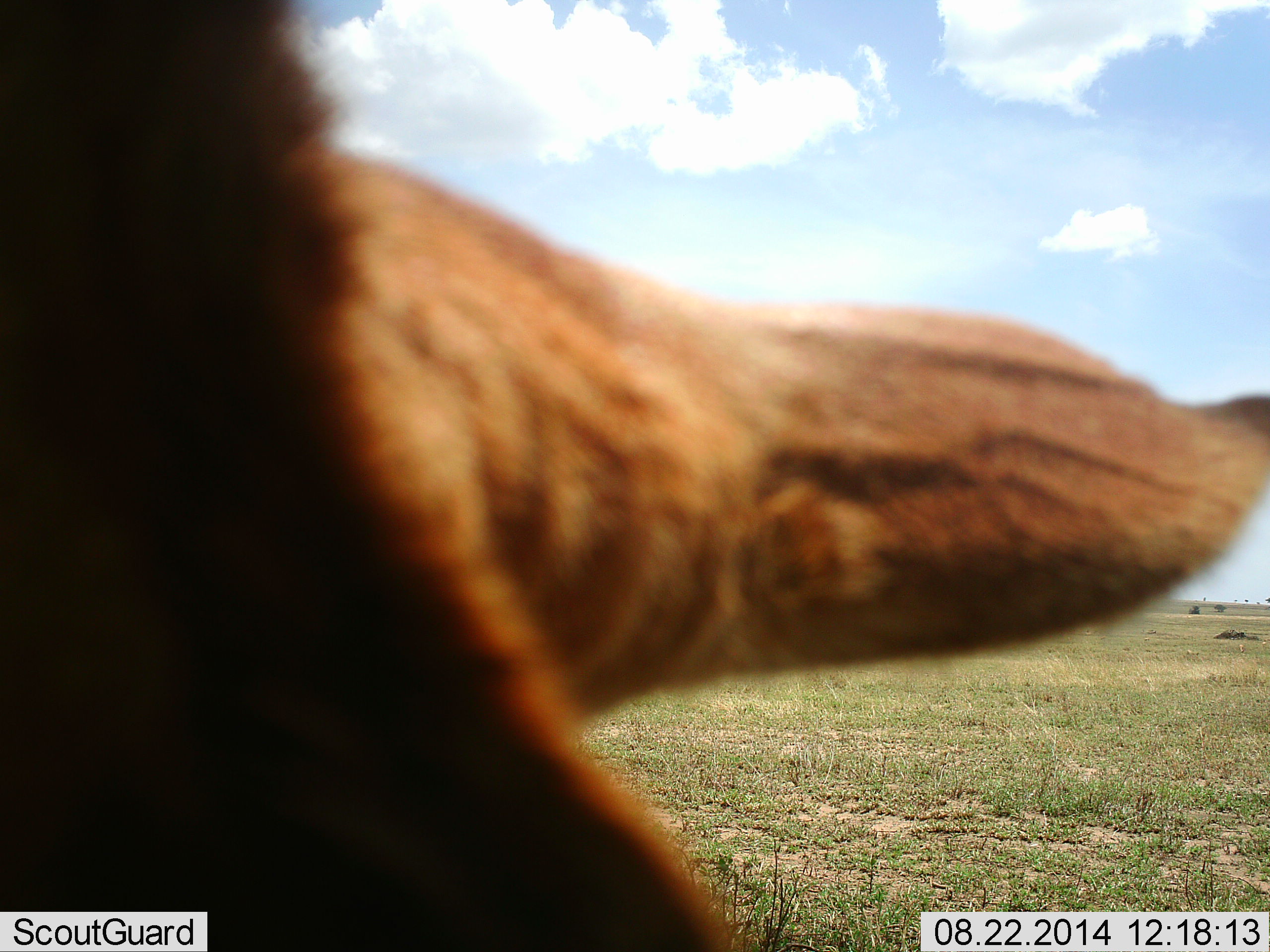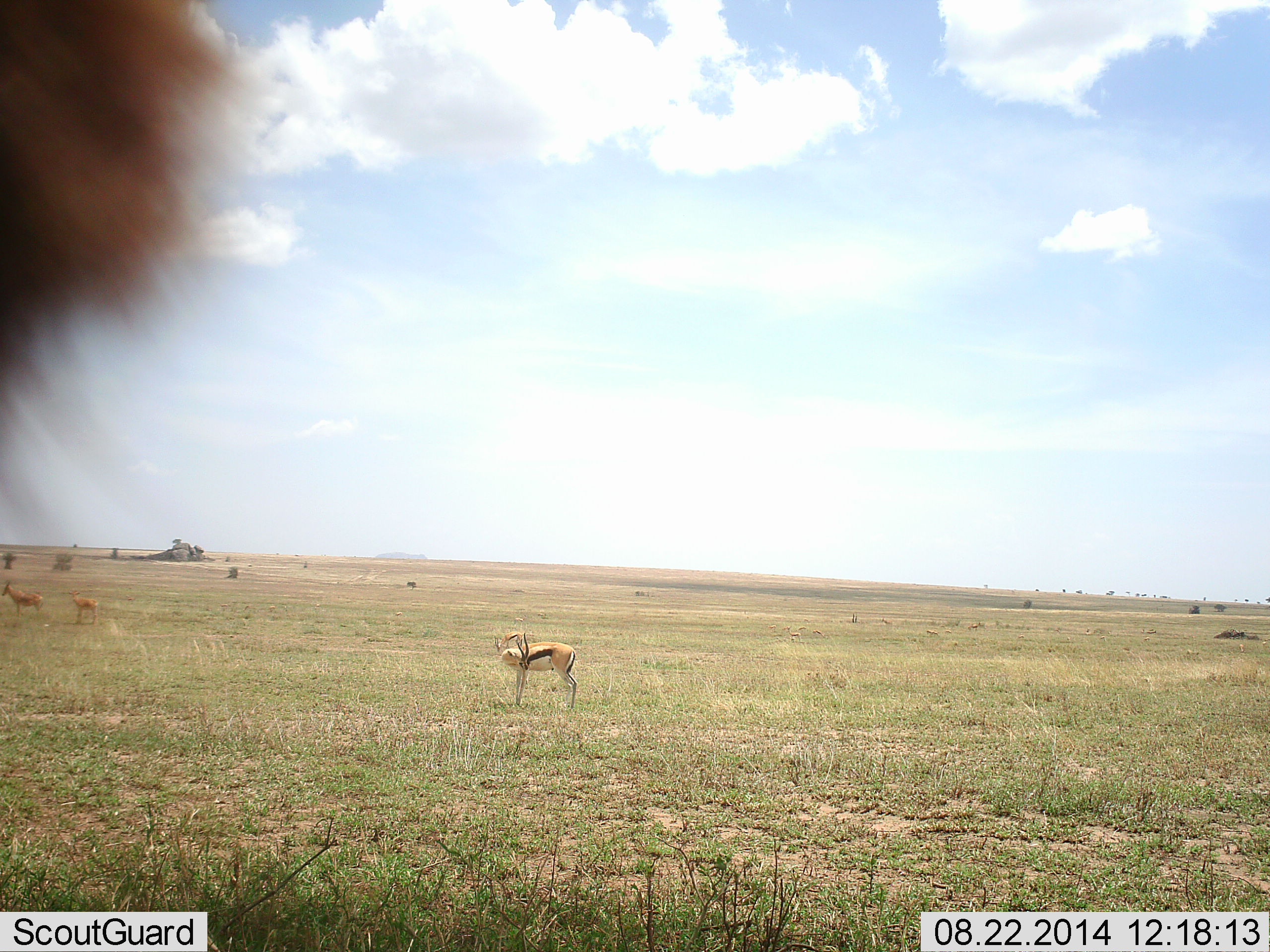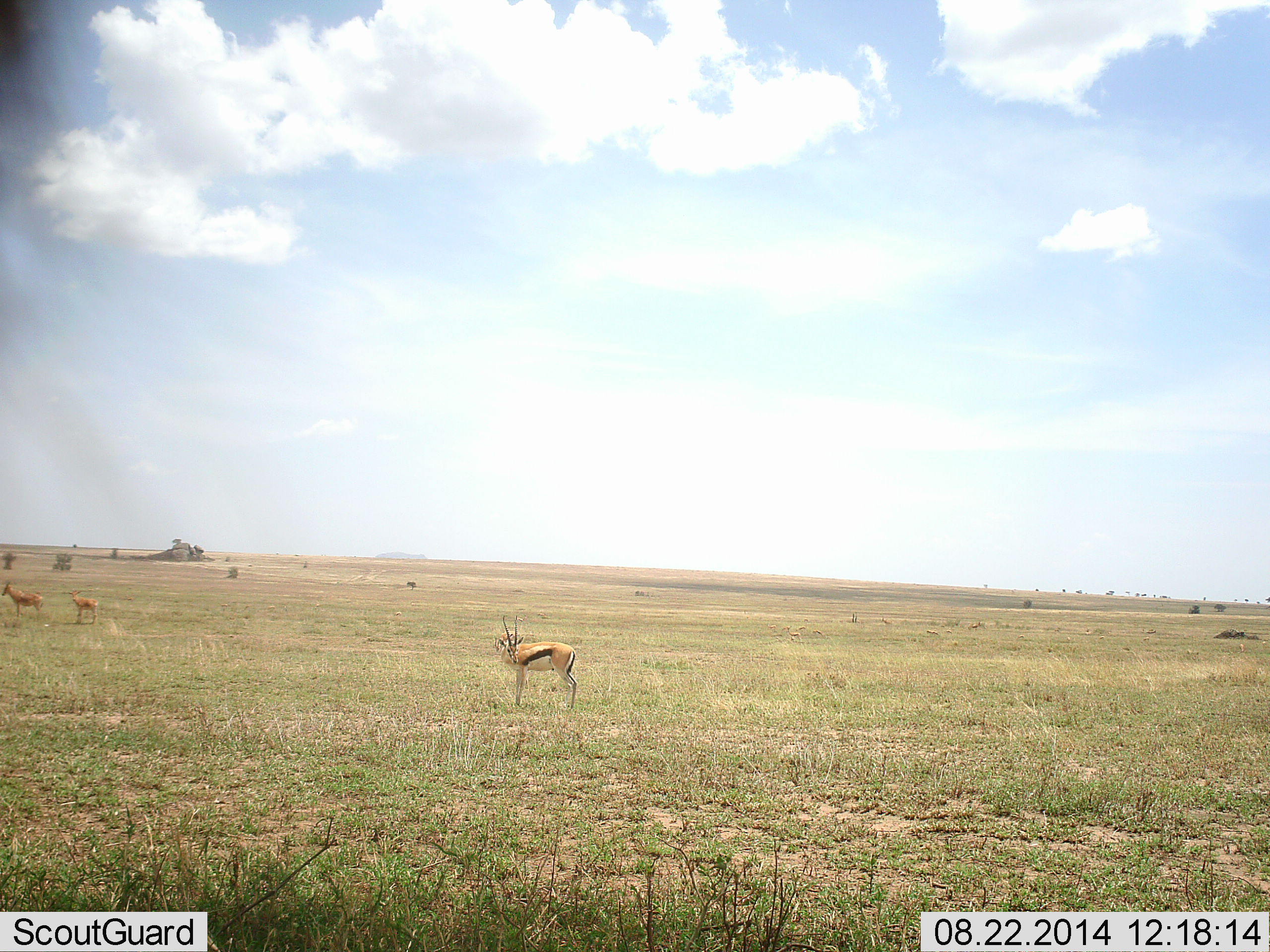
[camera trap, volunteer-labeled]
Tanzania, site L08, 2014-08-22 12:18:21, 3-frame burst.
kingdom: Animalia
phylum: Chordata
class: Mammalia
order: Artiodactyla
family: Bovidae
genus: Eudorcas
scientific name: Eudorcas thomsonii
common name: thomson's gazelle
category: gazellethomsons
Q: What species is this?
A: Gazellethomsons (thomson's gazelle) (Eudorcas thomsonii).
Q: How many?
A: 3.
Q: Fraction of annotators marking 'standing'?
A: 93%.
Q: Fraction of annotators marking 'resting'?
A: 0%.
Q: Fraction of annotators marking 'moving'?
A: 20%.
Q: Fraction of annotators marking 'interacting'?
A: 7%.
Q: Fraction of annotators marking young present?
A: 7%.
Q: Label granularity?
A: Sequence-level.